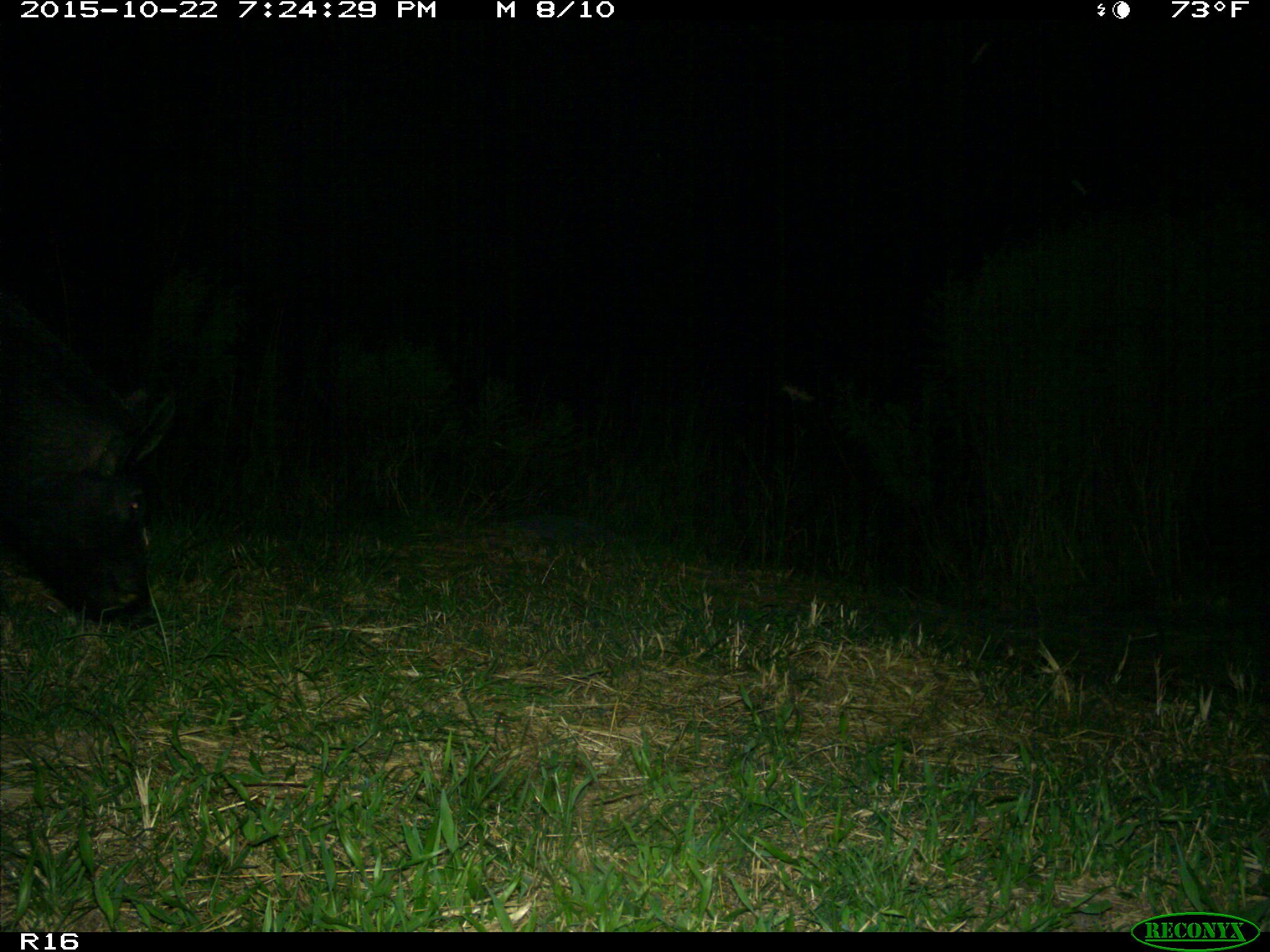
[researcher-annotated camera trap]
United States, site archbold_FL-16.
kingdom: Animalia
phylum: Chordata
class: Mammalia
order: Artiodactyla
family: Suidae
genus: Sus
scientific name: Sus scrofa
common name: wild boar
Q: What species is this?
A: Sus scrofa (wild boar).